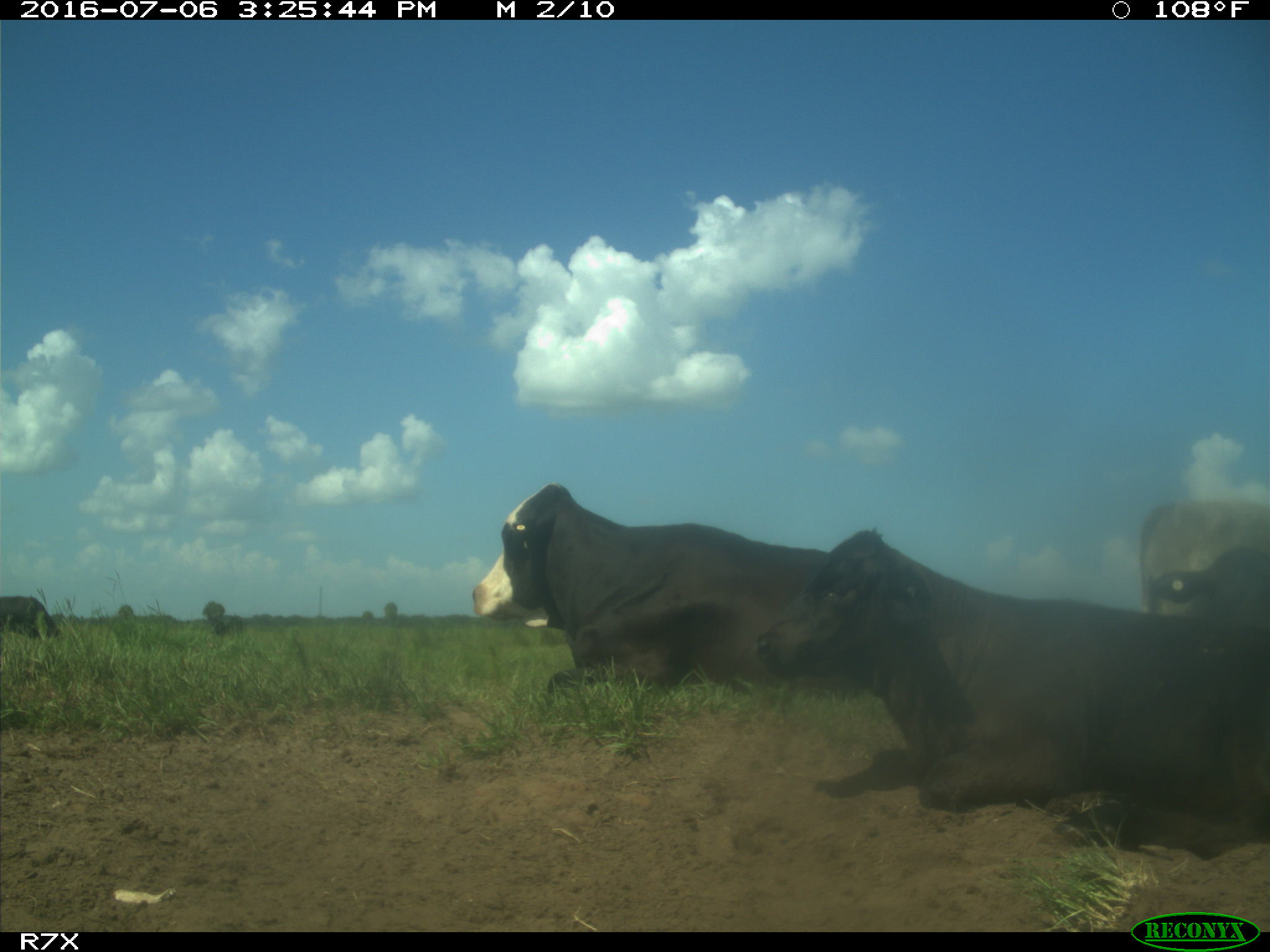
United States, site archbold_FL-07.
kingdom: Animalia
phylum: Chordata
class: Mammalia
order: Artiodactyla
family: Bovidae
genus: Bos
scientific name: Bos taurus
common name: domestic cow